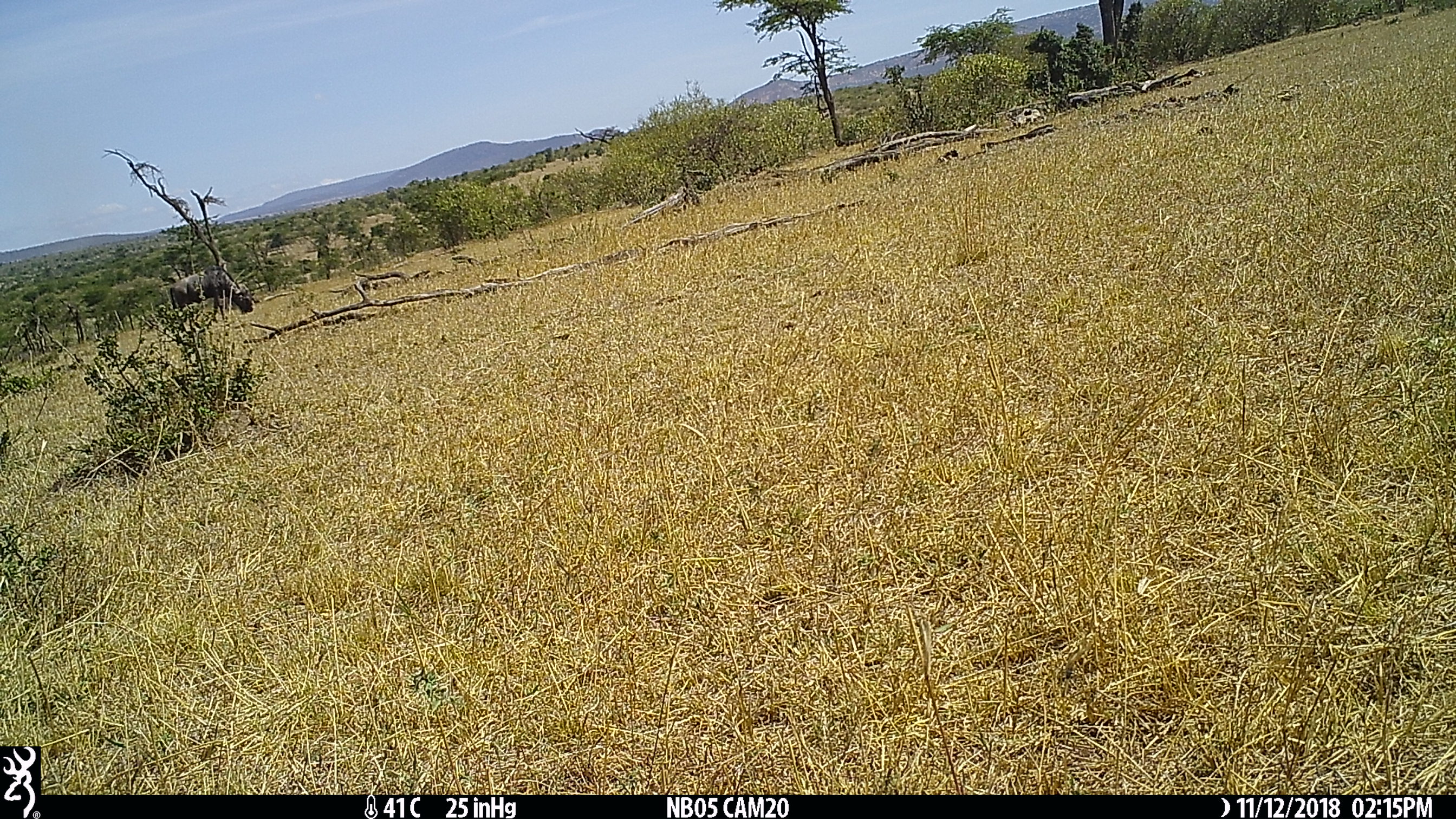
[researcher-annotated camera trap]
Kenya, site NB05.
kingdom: Animalia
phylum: Chordata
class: Mammalia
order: Artiodactyla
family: Bovidae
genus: Connochaetes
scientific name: Connochaetes taurinus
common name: blue wildebeest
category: wildebeest